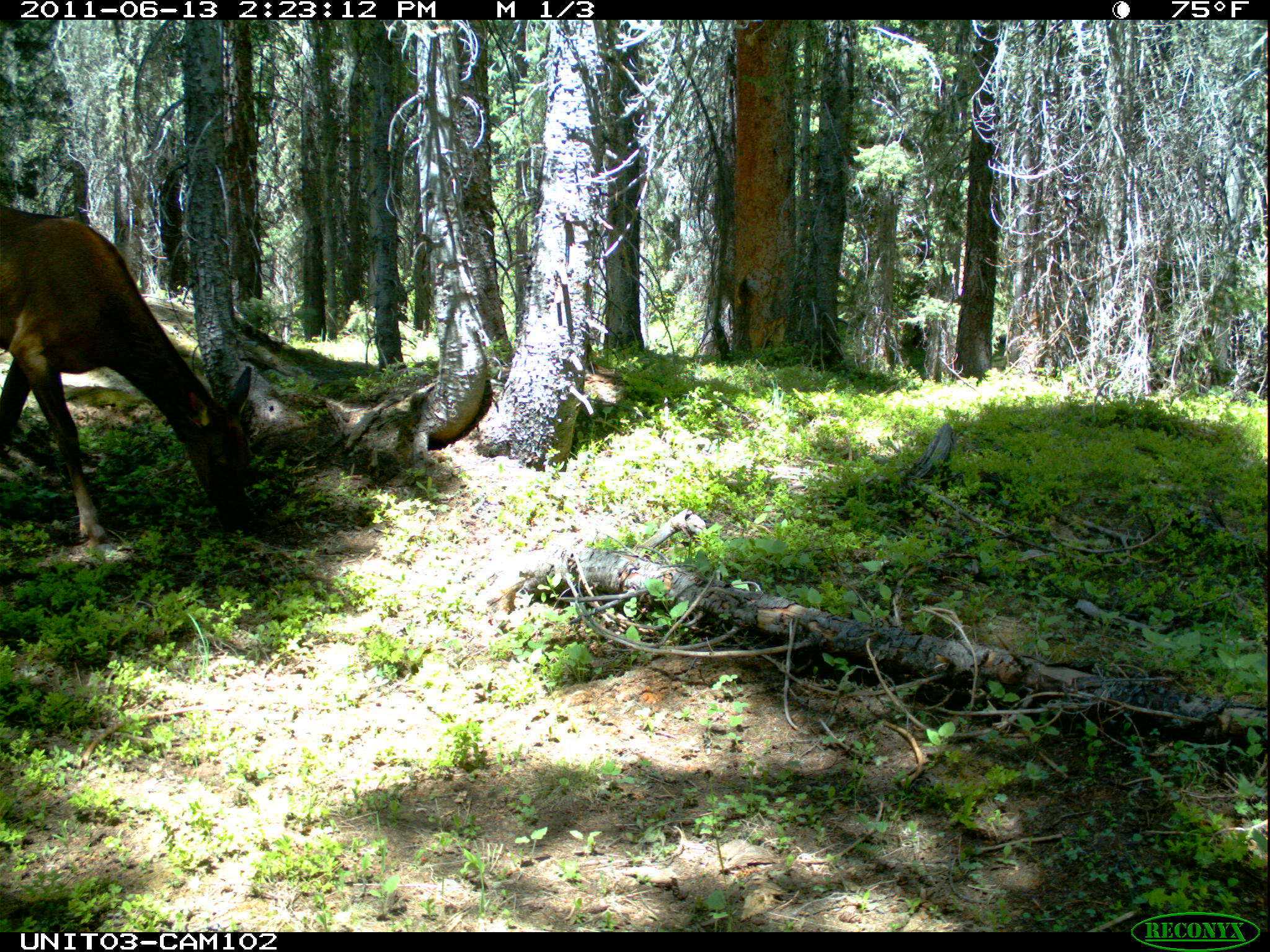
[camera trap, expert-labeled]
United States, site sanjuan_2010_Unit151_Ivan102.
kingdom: Animalia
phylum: Chordata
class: Mammalia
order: Artiodactyla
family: Cervidae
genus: Cervus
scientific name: Cervus elaphus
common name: red deer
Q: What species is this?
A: Cervus elaphus (red deer).